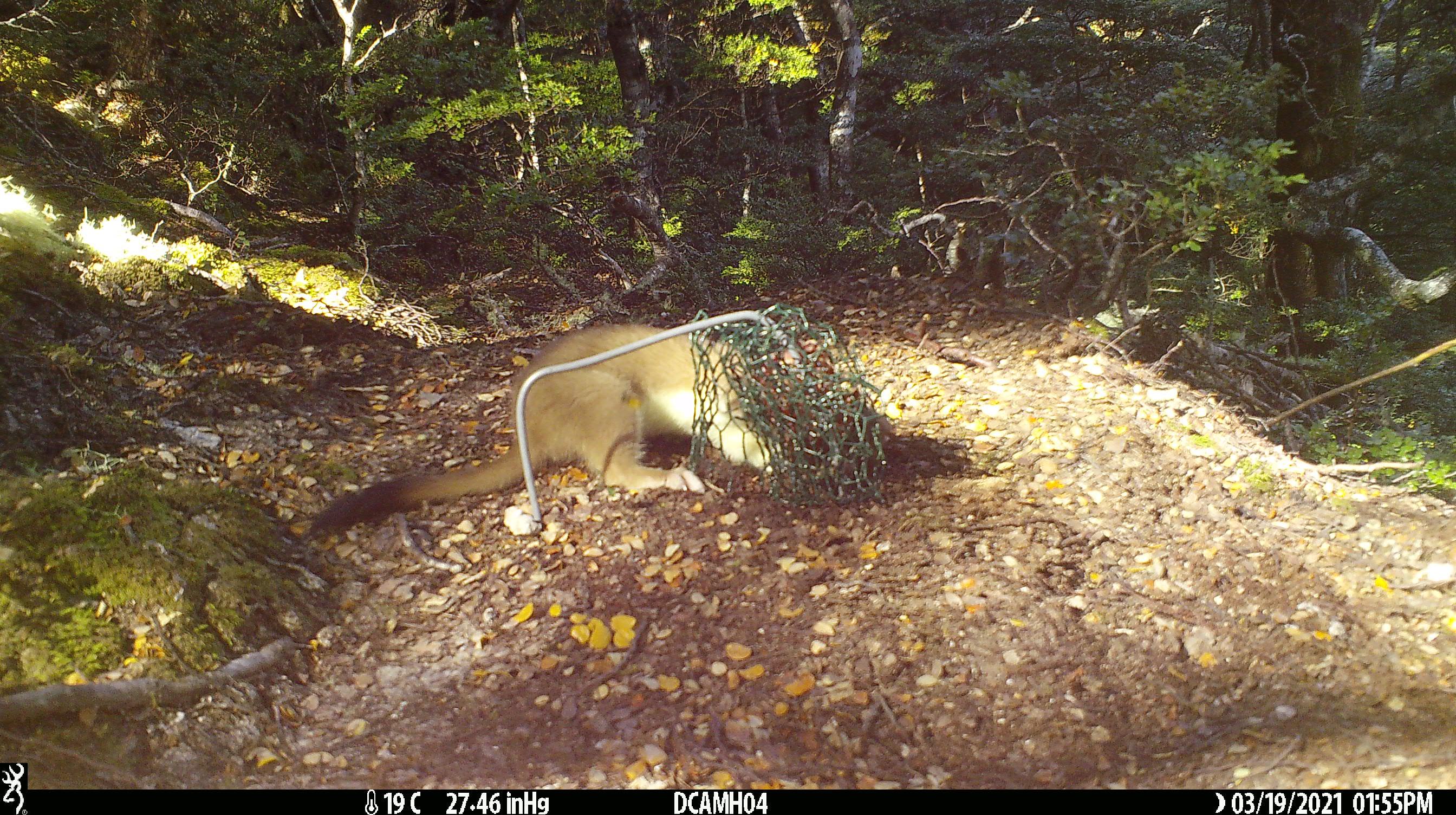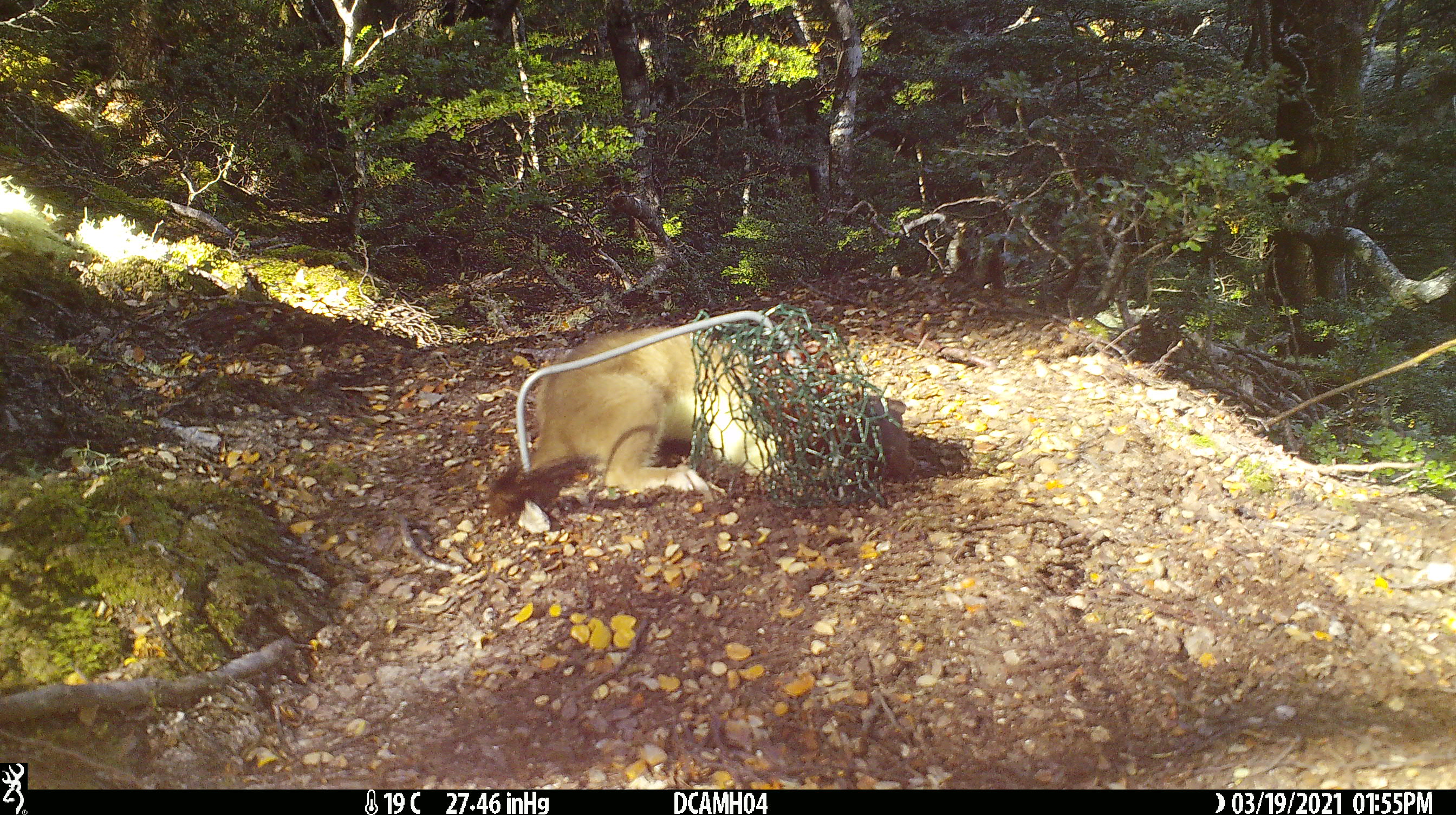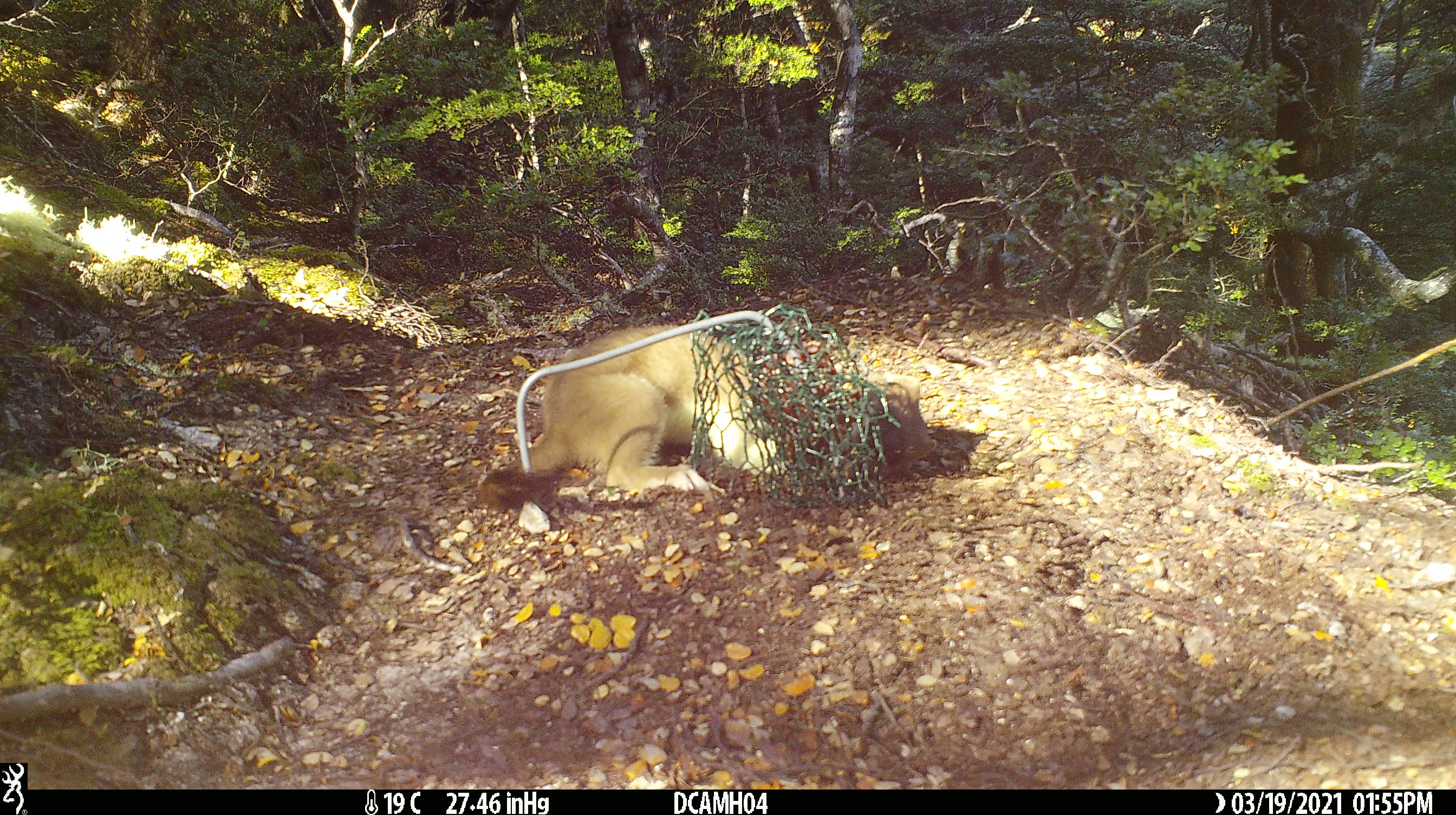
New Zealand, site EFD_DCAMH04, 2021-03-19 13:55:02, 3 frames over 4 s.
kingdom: Animalia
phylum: Chordata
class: Mammalia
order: Carnivora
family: Mustelidae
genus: Mustela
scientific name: Mustela erminea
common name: stoat